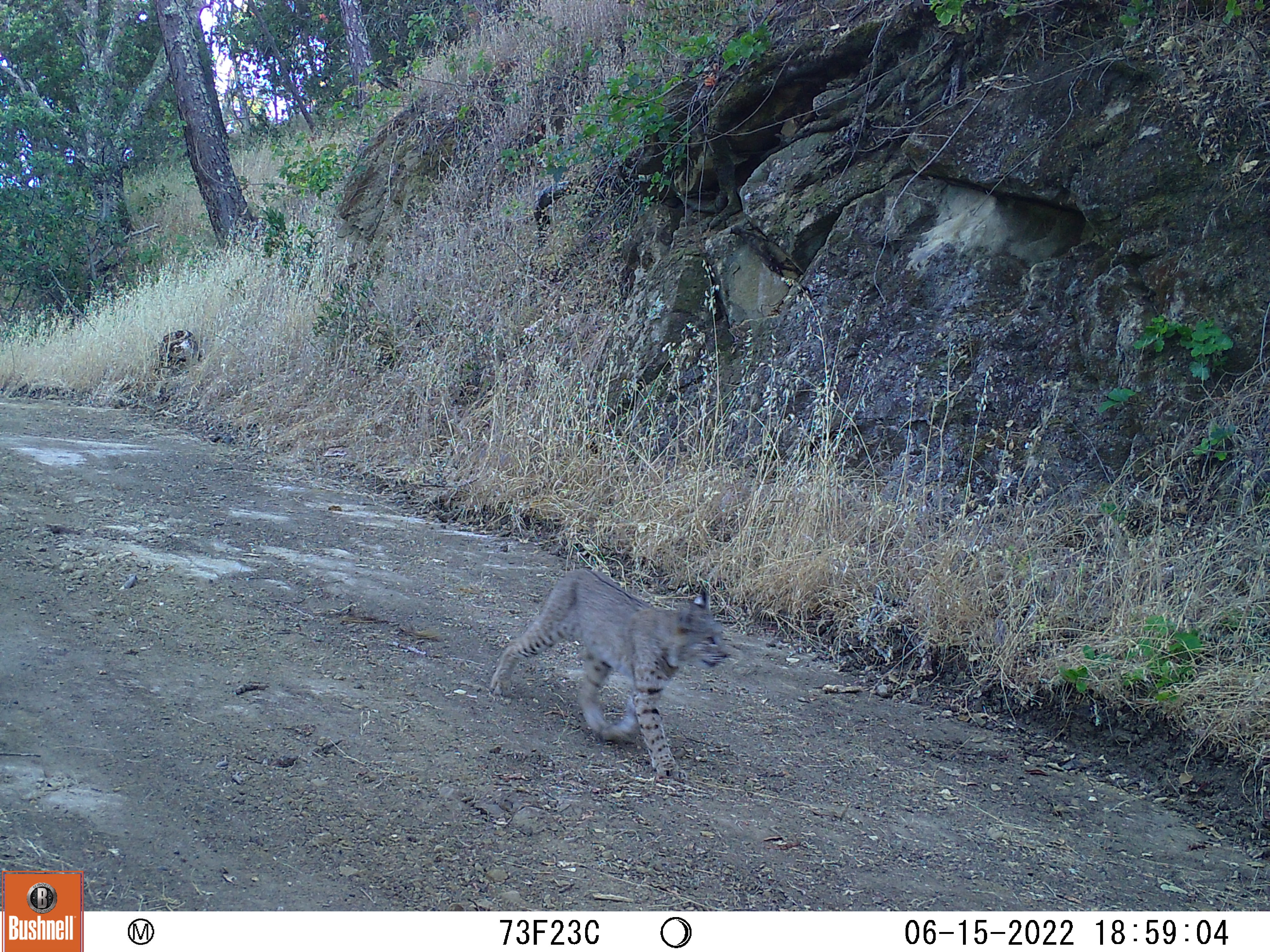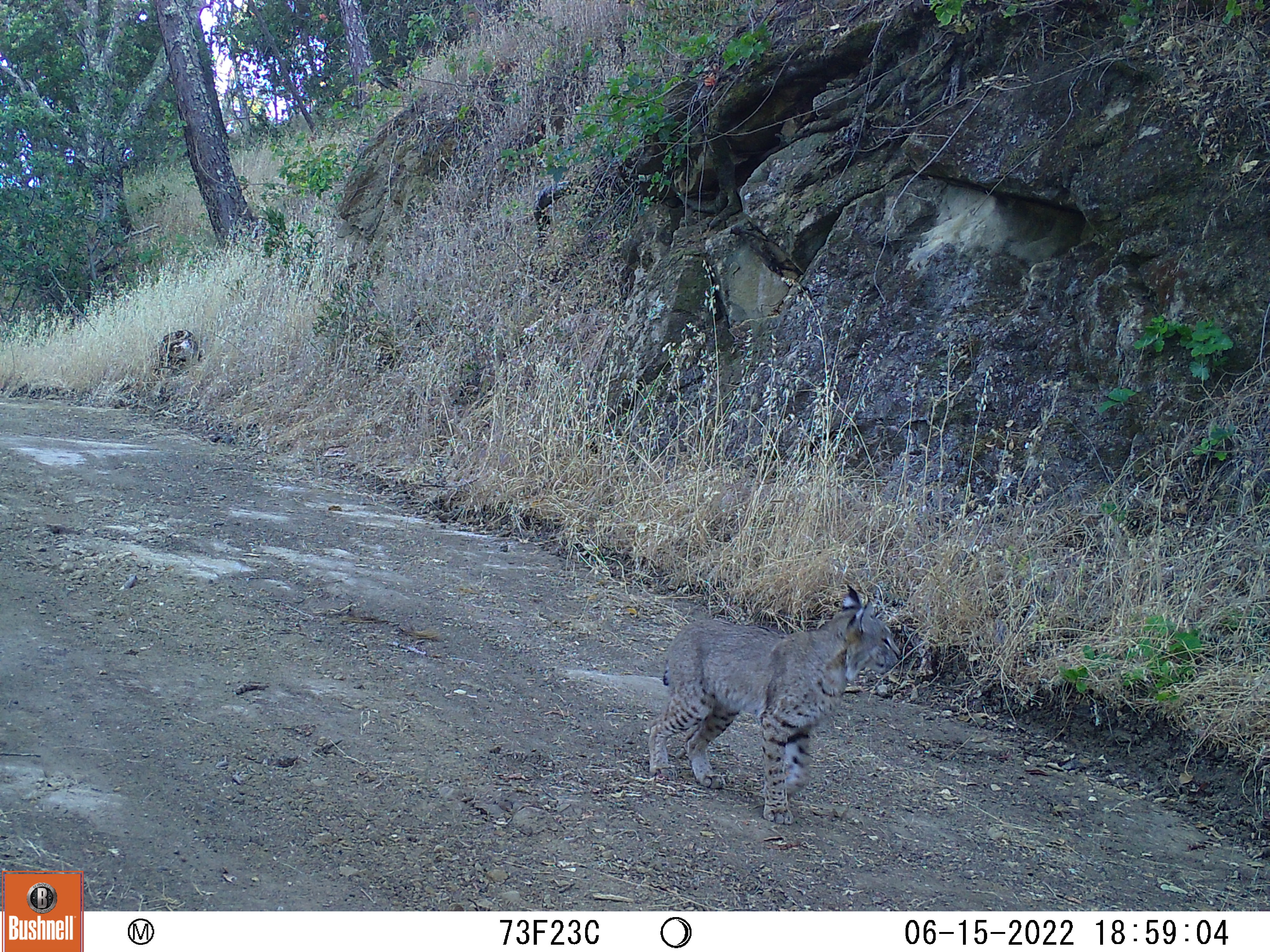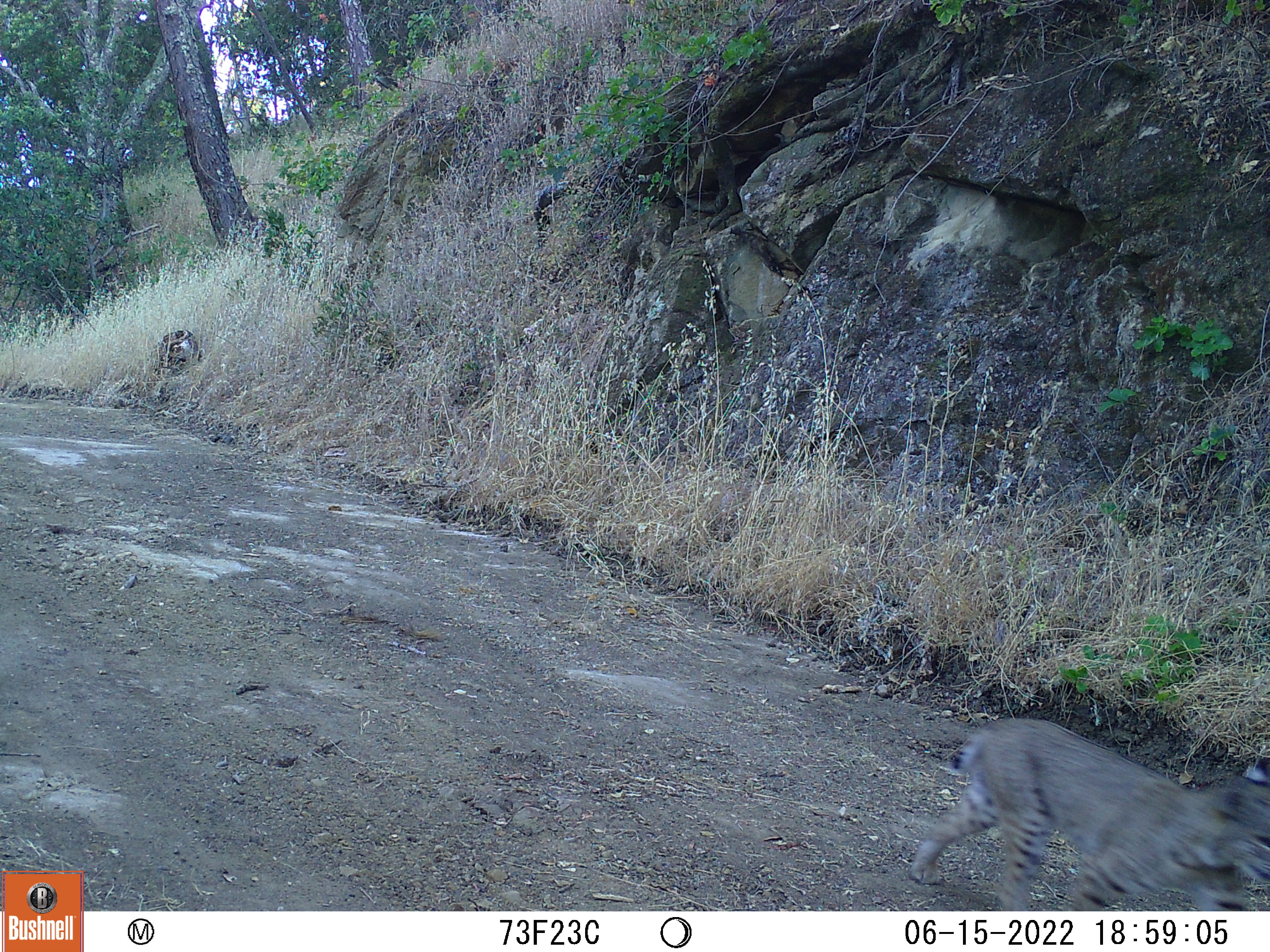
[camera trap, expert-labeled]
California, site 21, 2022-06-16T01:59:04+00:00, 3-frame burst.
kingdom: Animalia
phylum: Chordata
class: Mammalia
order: Carnivora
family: Felidae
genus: Lynx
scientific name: Lynx rufus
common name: bobcat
Bobcat (Lynx rufus).